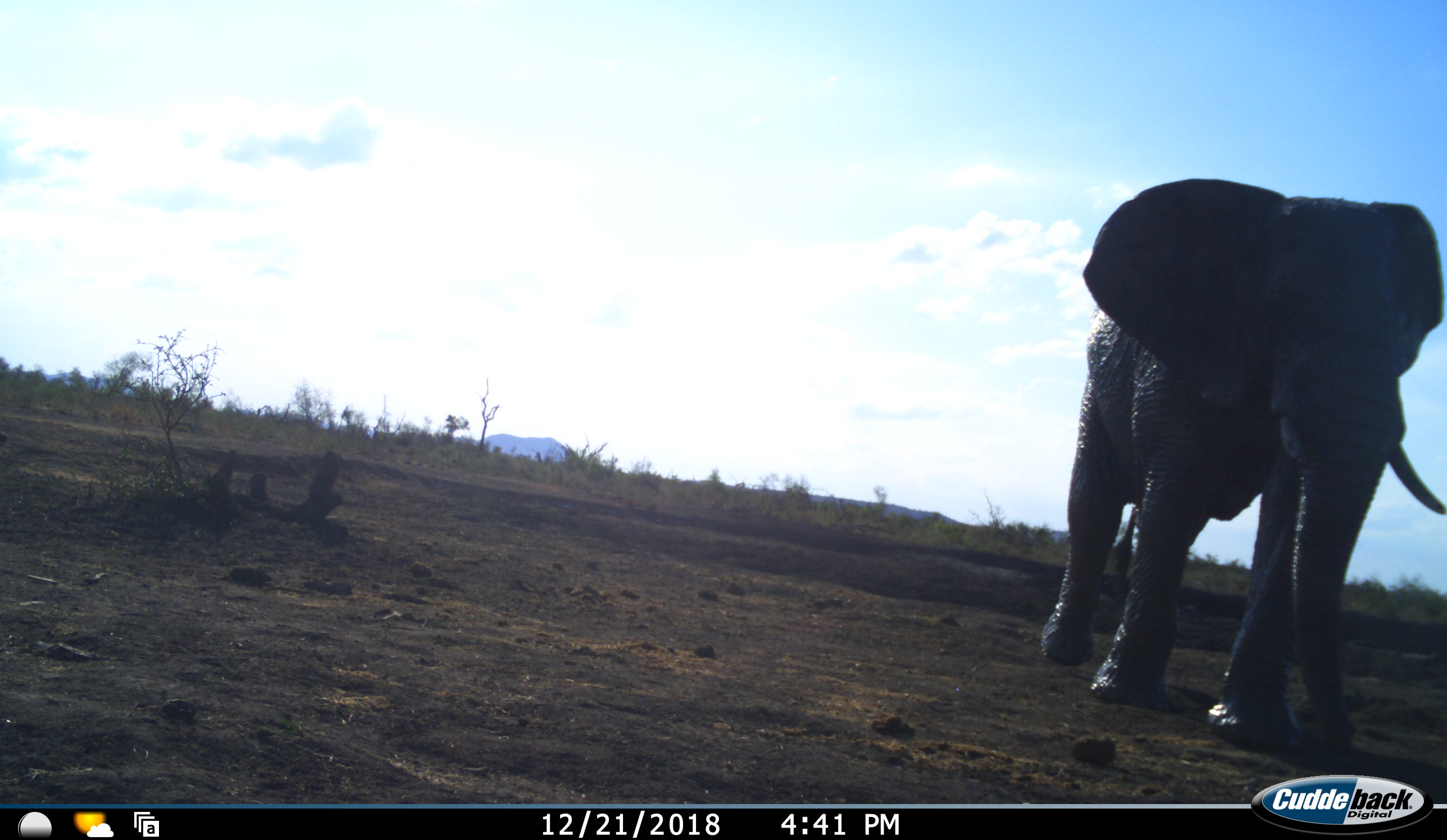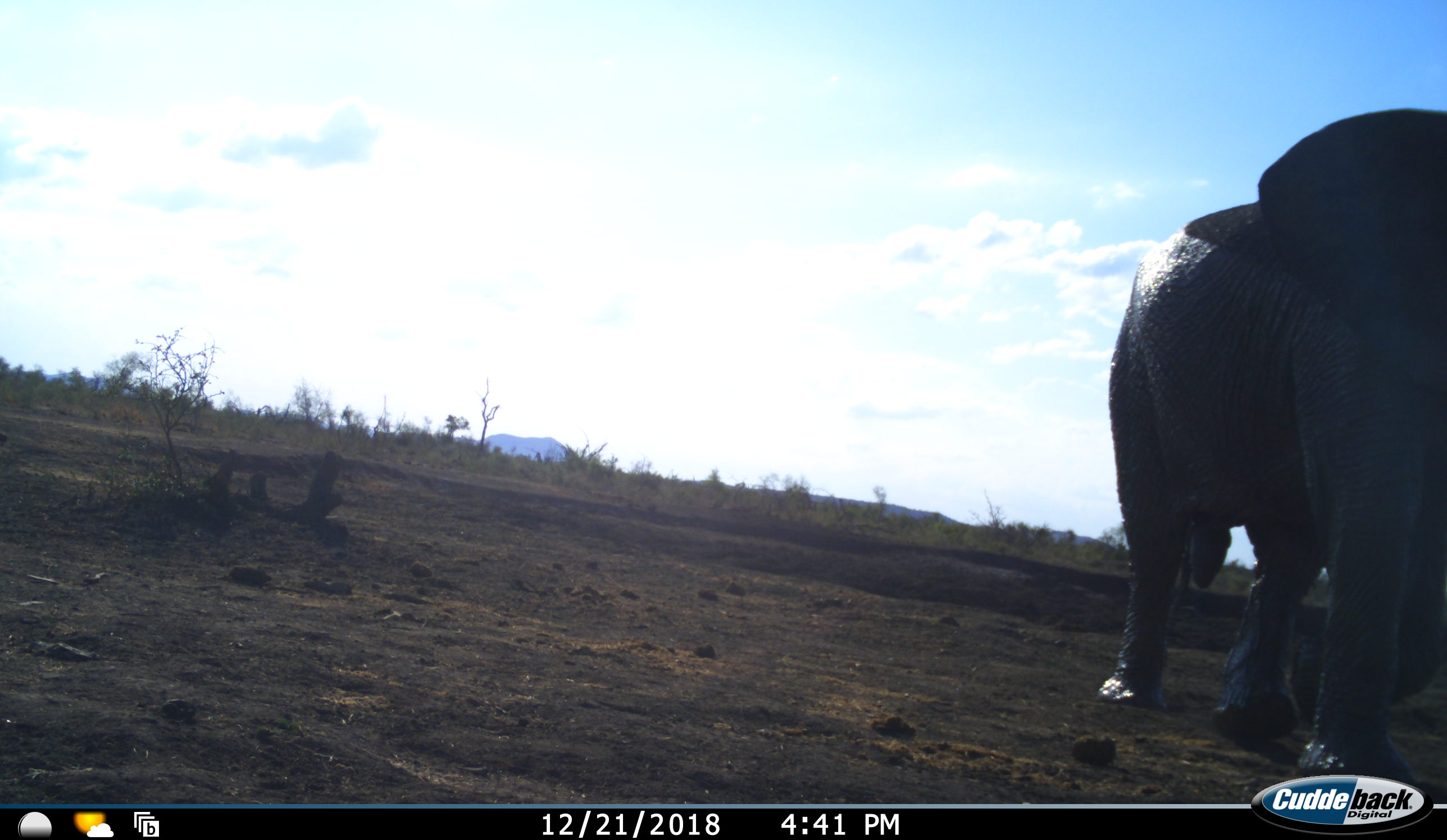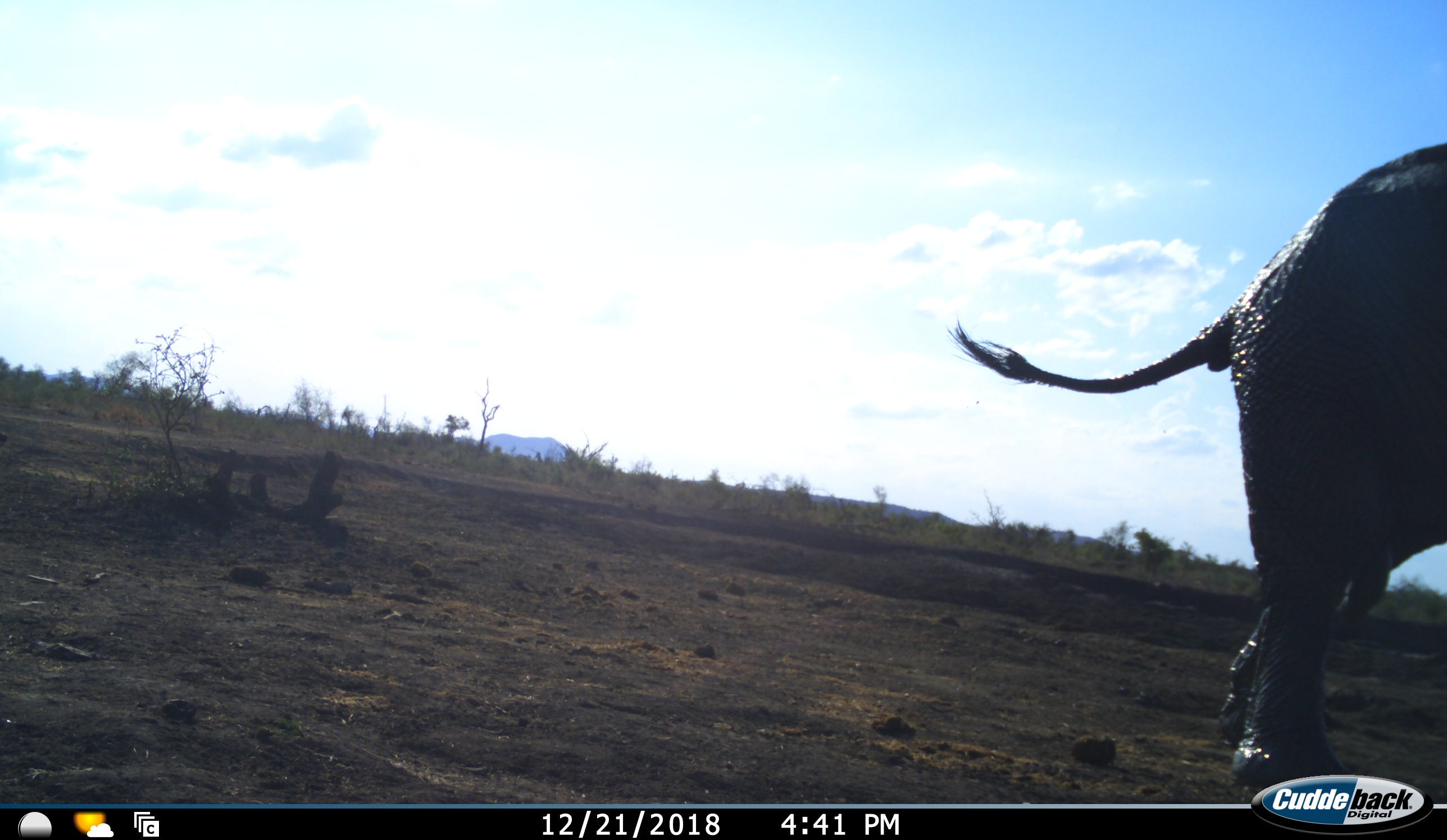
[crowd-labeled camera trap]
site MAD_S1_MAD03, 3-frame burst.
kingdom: Animalia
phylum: Chordata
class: Mammalia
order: Proboscidea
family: Elephantidae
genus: Loxodonta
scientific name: Loxodonta africana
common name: african bush elephant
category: elephant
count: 1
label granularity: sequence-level